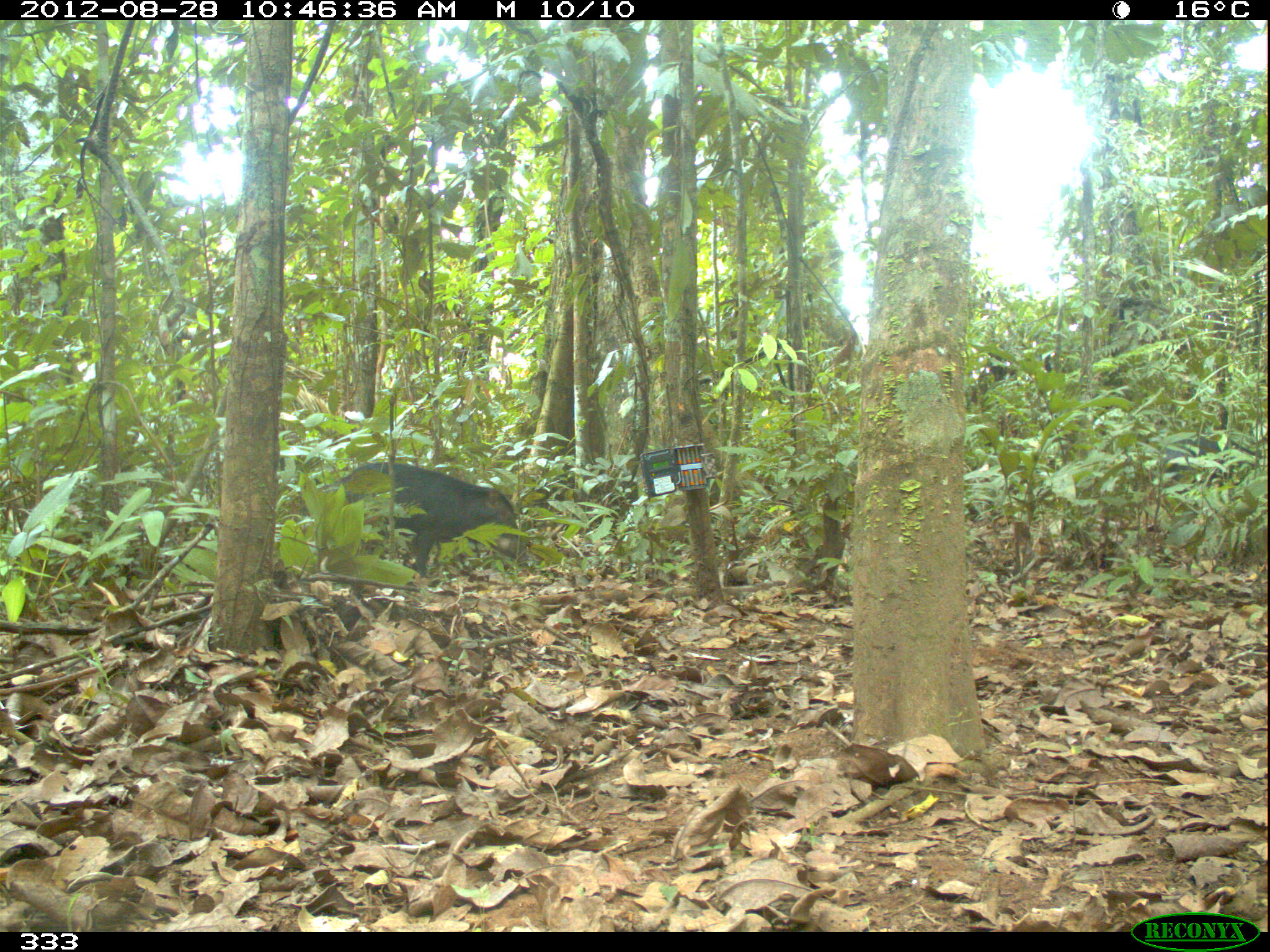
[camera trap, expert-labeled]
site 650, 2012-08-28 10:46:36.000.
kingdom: Animalia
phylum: Chordata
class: Mammalia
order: Artiodactyla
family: Tayassuidae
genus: Tayassu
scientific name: Tayassu pecari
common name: white-lipped peccary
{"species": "Tayassu pecari (white-lipped peccary)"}